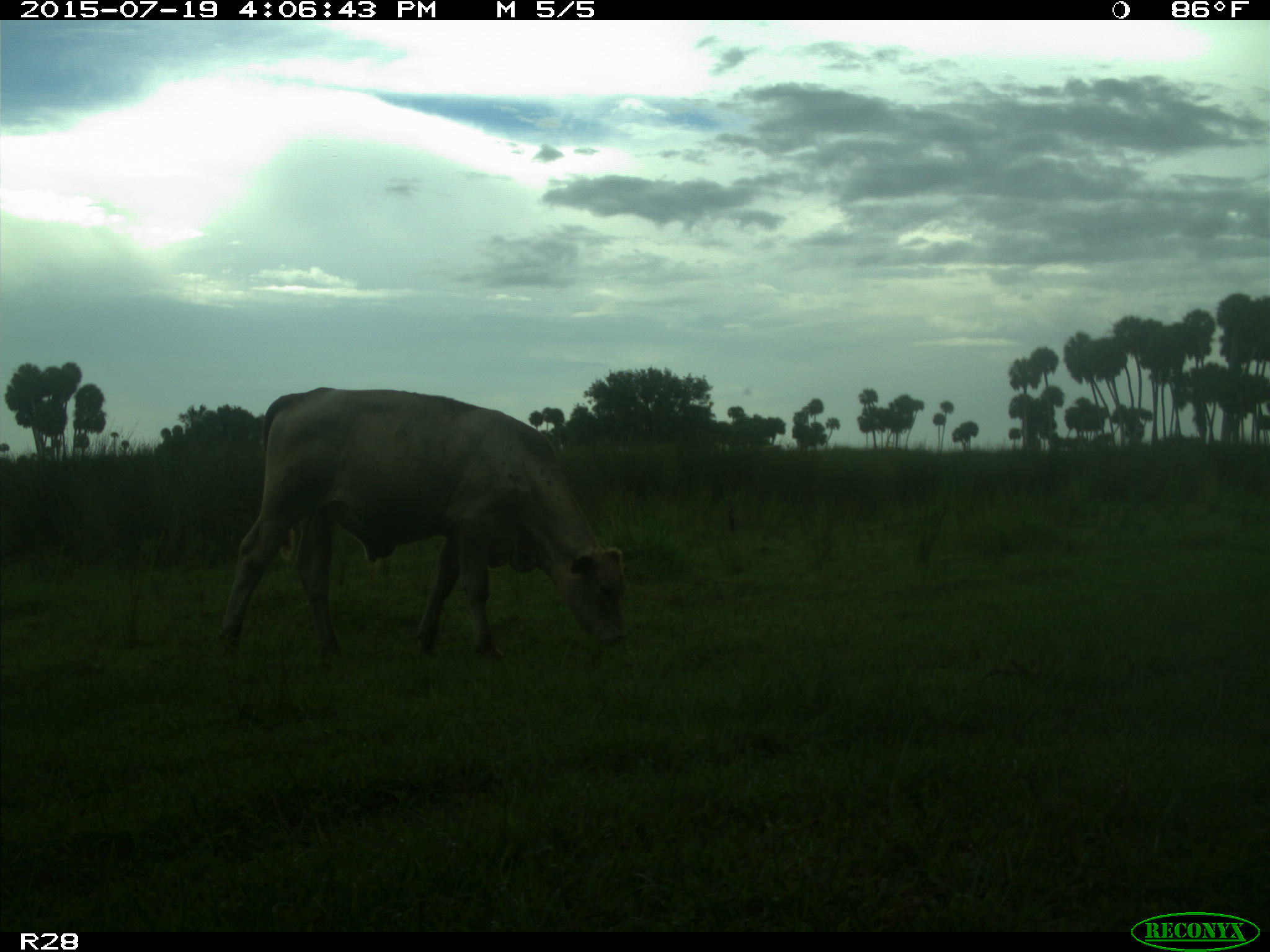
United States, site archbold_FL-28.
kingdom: Animalia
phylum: Chordata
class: Mammalia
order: Artiodactyla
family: Bovidae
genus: Bos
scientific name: Bos taurus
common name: domestic cow